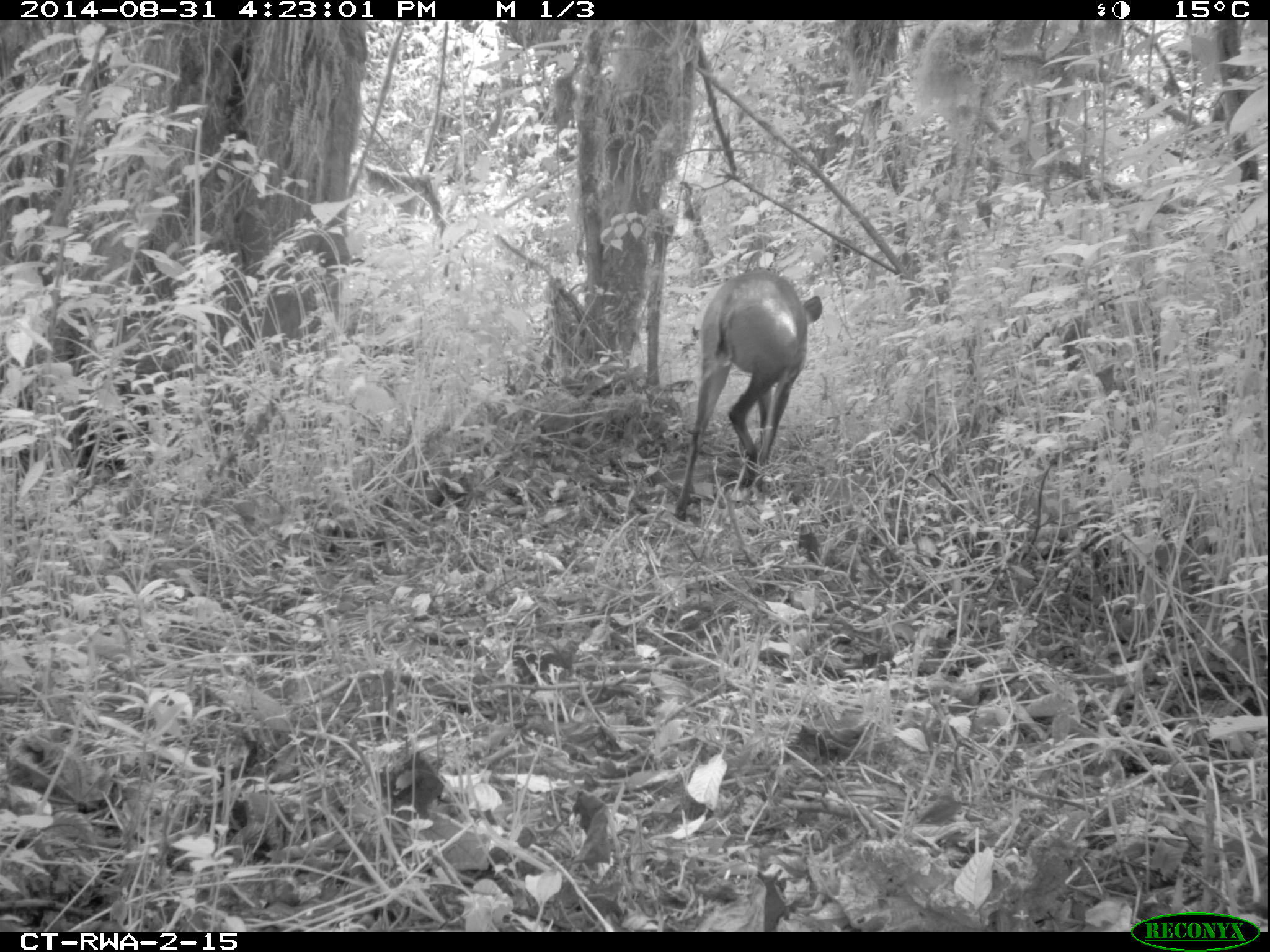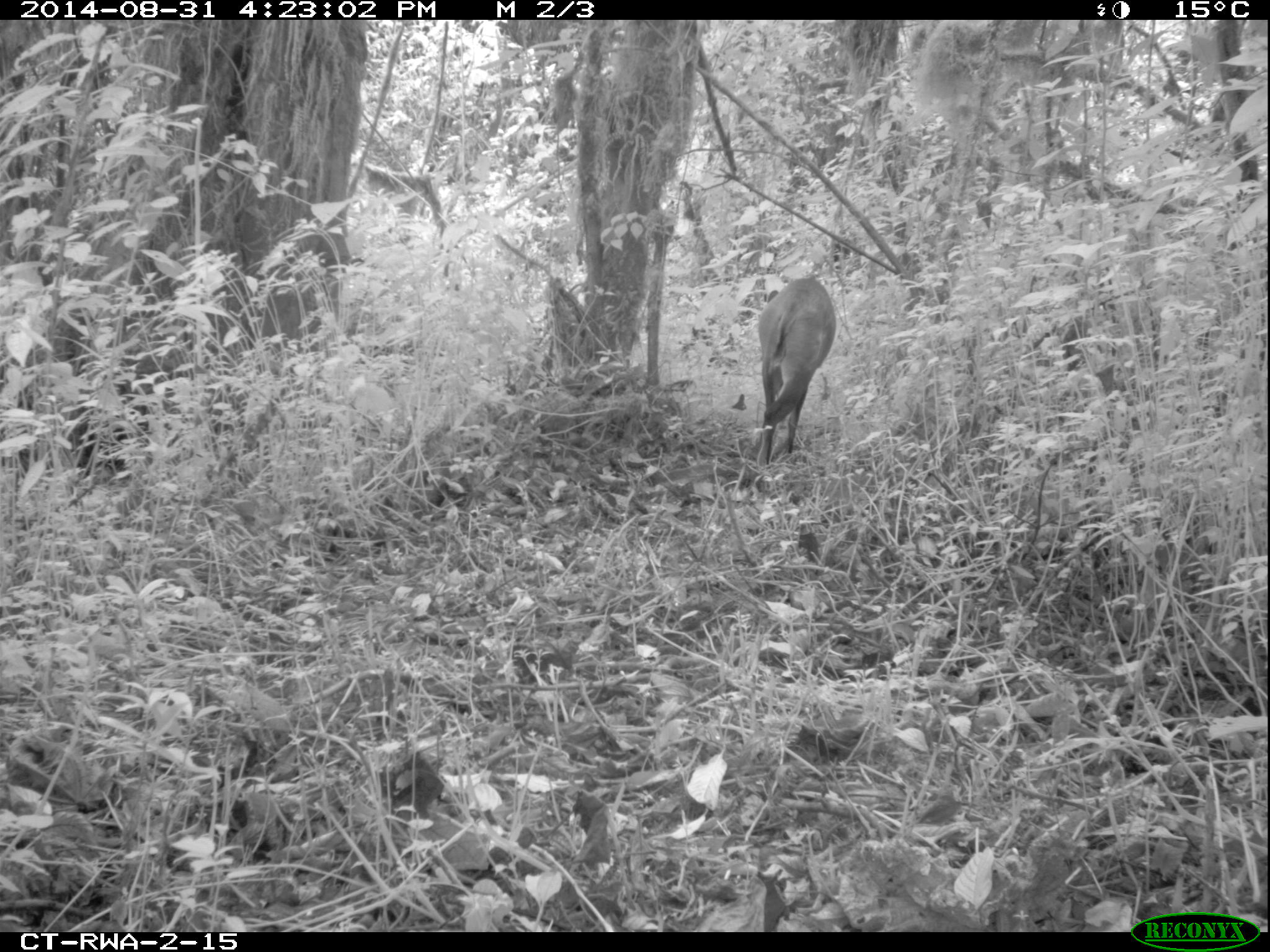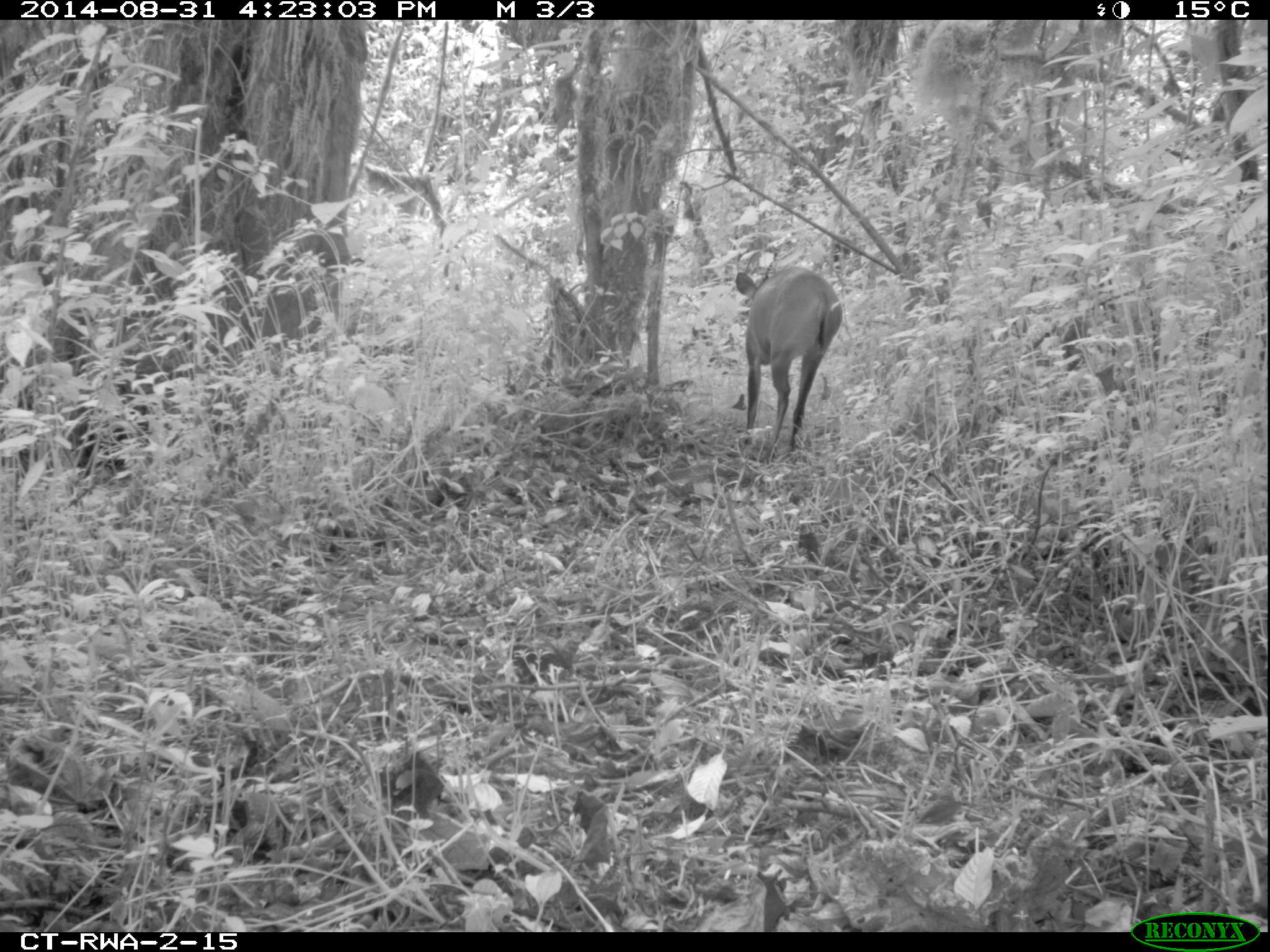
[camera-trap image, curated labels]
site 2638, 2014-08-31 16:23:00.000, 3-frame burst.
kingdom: Animalia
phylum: Chordata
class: Mammalia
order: Artiodactyla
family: Bovidae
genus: Cephalophus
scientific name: Cephalophus nigrifrons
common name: black-fronted duiker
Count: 1.